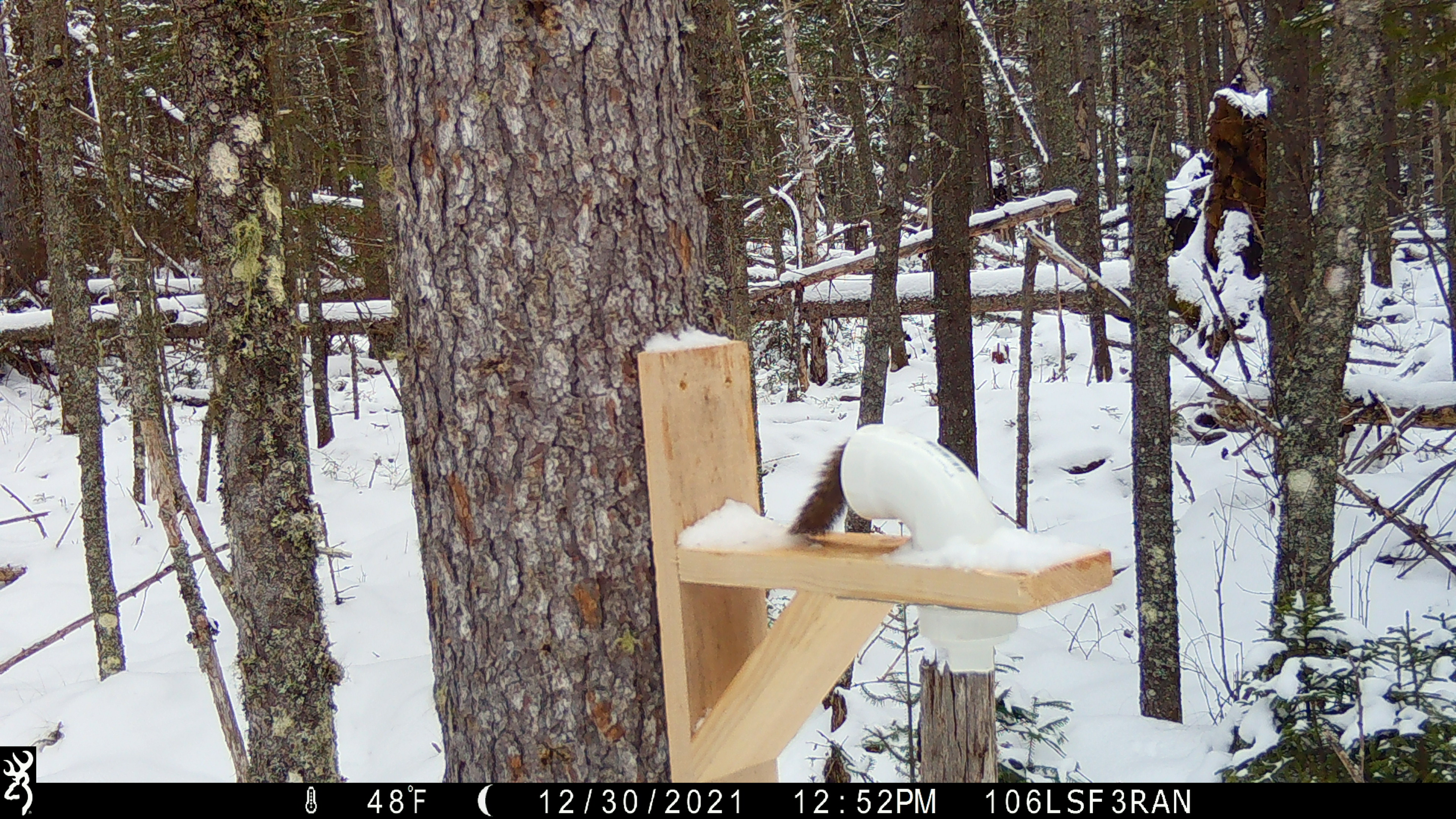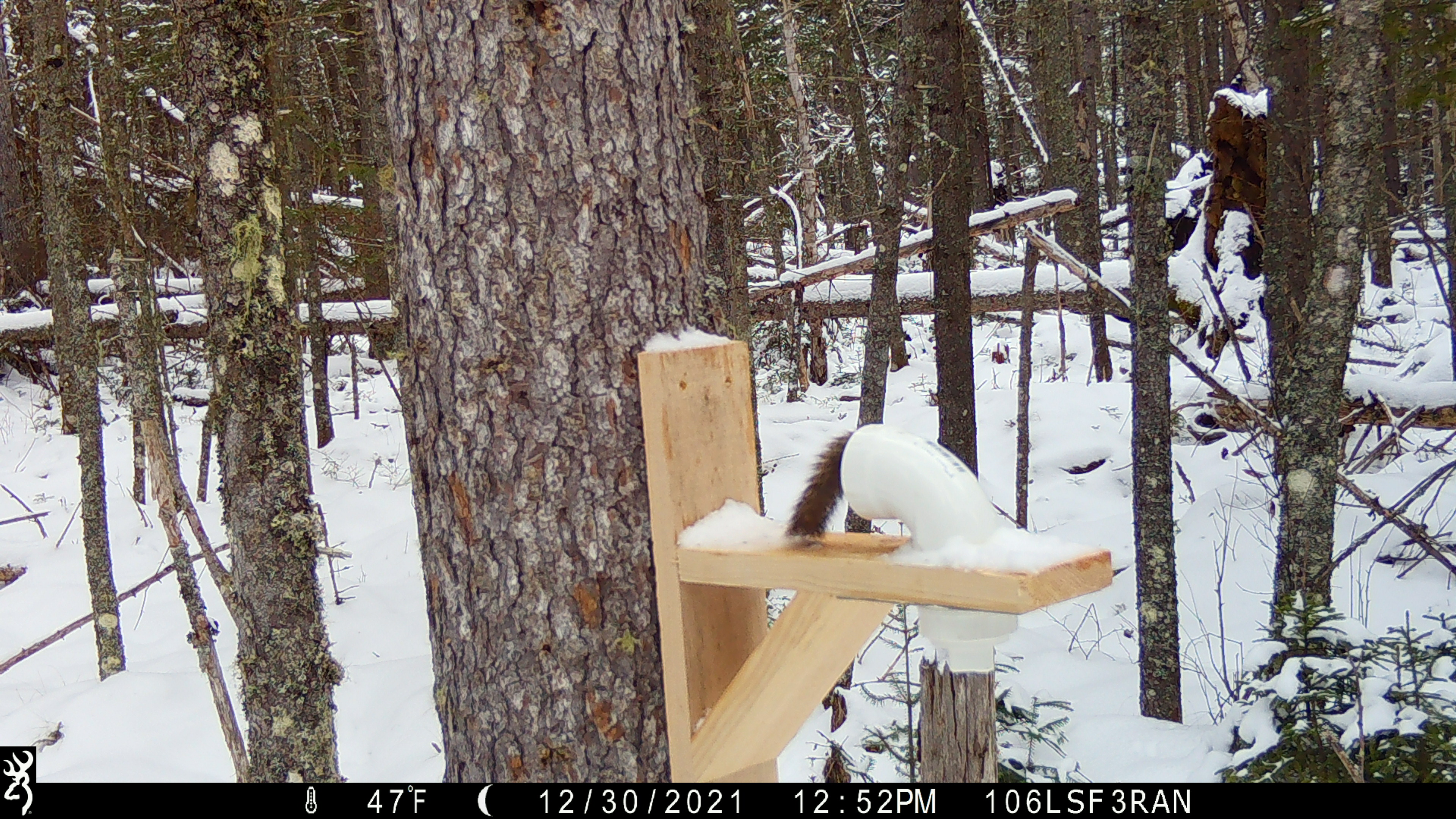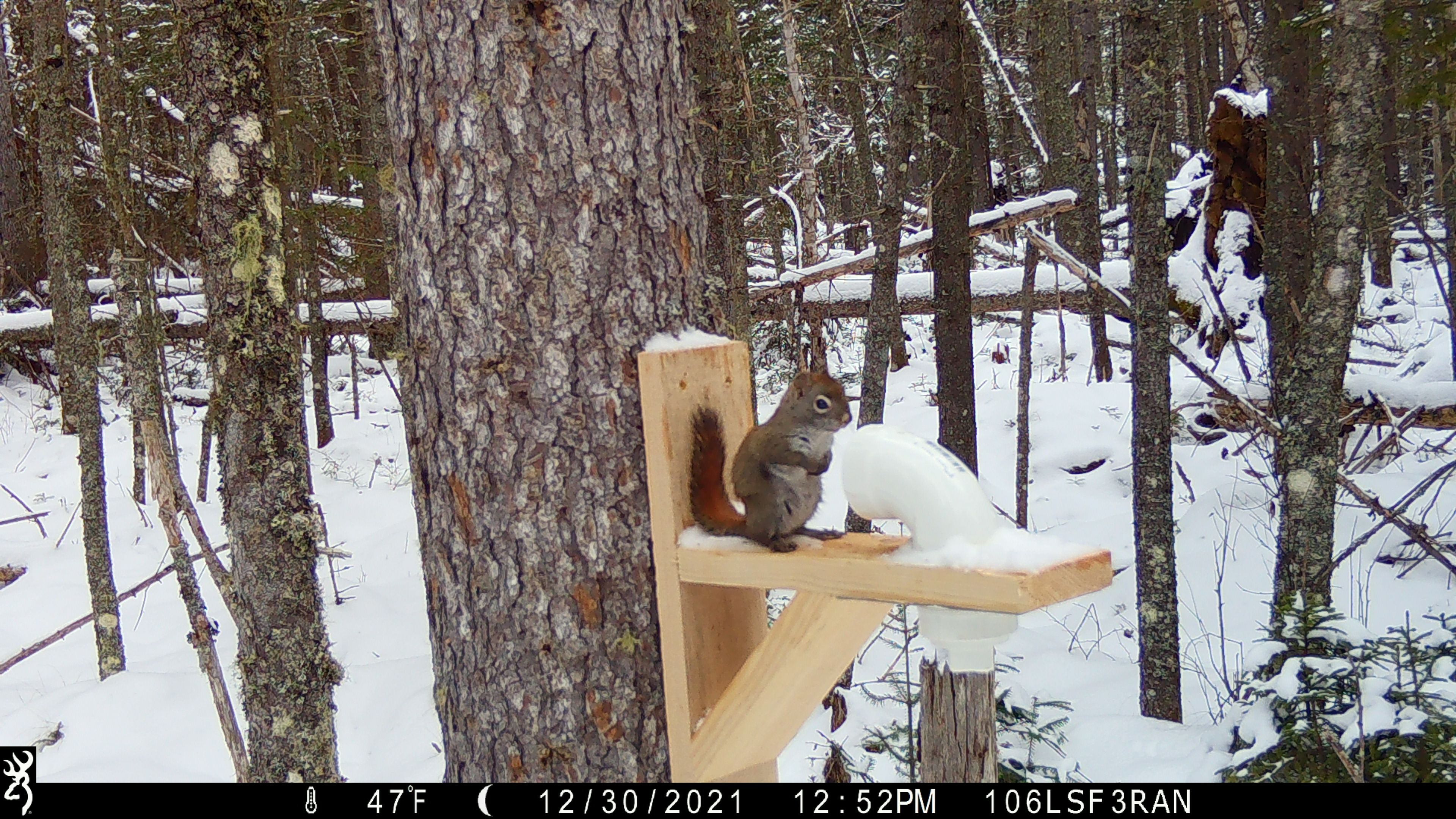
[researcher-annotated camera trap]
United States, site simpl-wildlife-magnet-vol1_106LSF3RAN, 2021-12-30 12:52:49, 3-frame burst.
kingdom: Animalia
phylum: Chordata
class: Mammalia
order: Rodentia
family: Sciuridae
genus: Tamiasciurus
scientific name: Tamiasciurus hudsonicus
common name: red squirrel